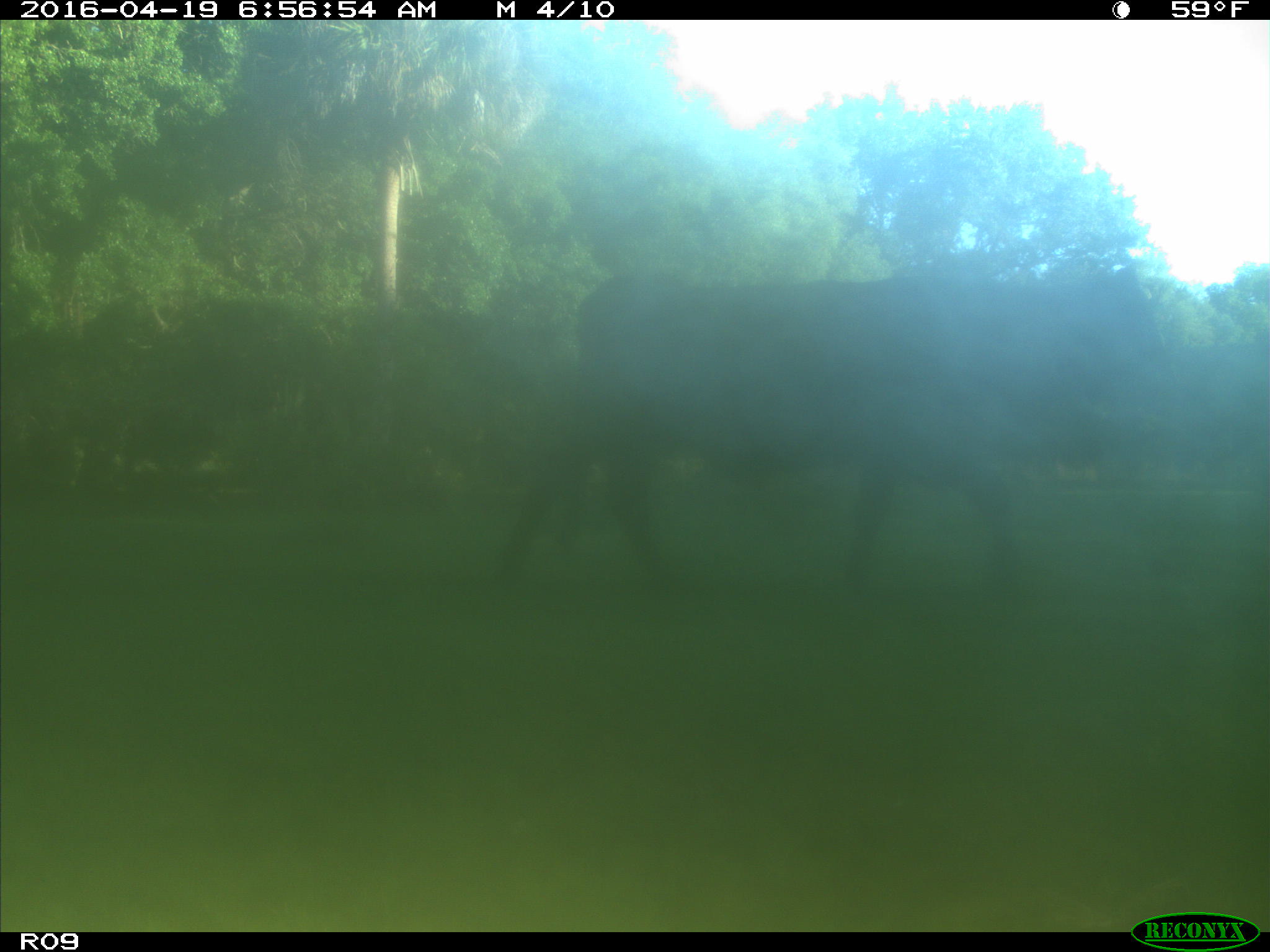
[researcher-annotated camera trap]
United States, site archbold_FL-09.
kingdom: Animalia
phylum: Chordata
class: Mammalia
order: Artiodactyla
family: Bovidae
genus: Bos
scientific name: Bos taurus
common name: domestic cow